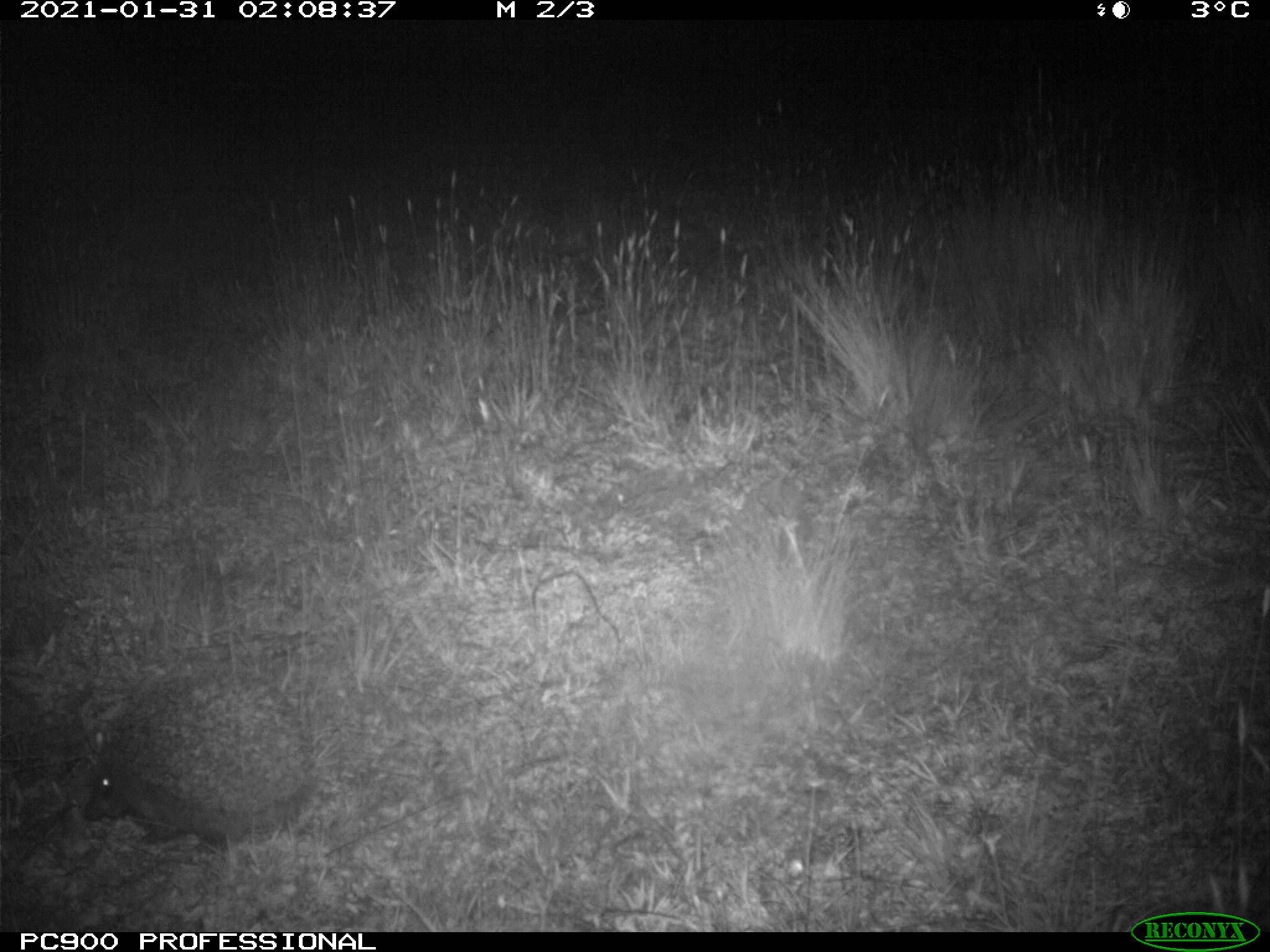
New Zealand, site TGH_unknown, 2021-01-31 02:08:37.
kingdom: Animalia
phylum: Chordata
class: Mammalia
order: Eulipotyphla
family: Erinaceidae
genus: Erinaceus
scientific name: Erinaceus europaeus europaeus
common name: european hedgehog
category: hedgehog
Hedgehog (european hedgehog) (Erinaceus europaeus europaeus).